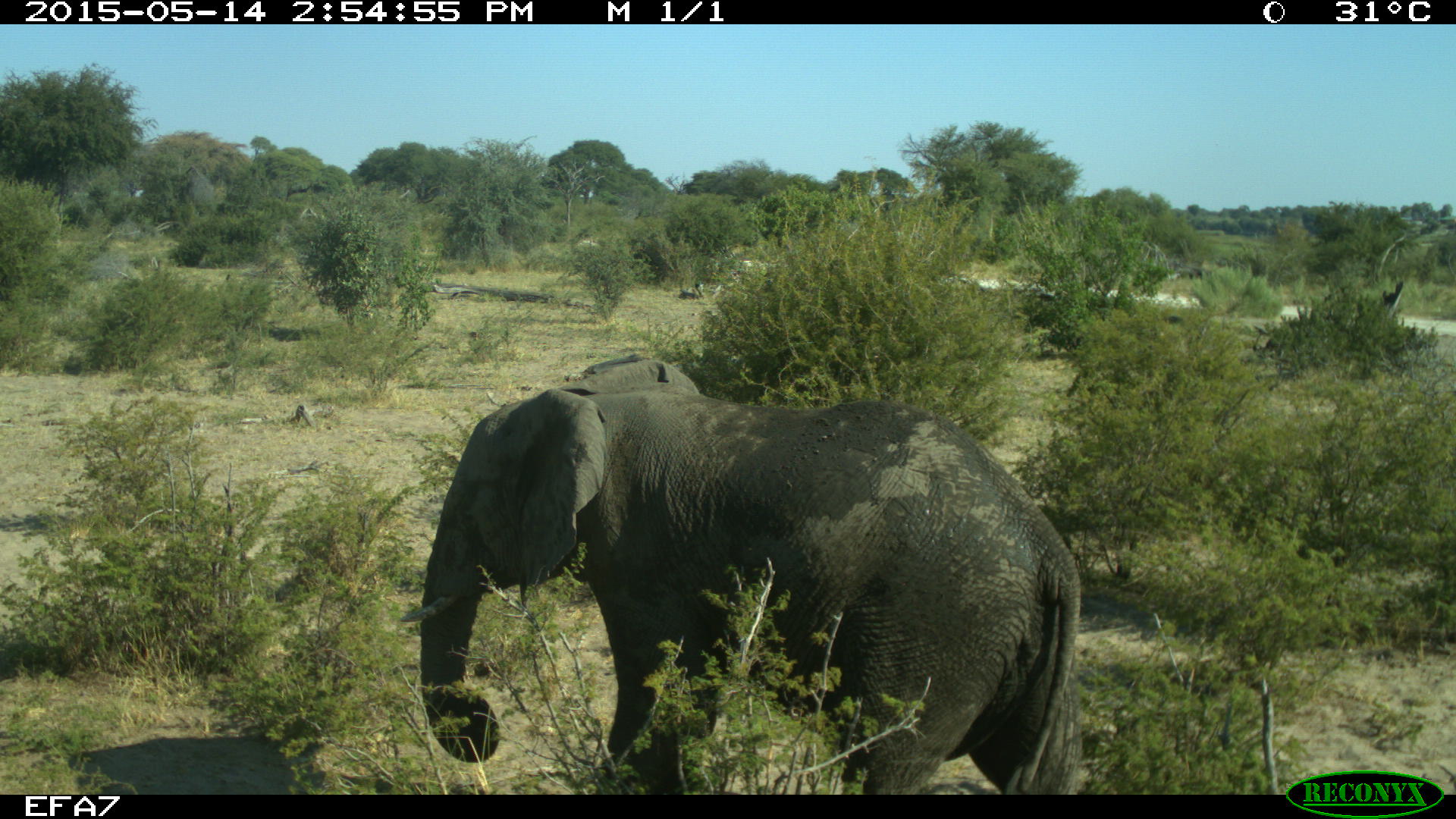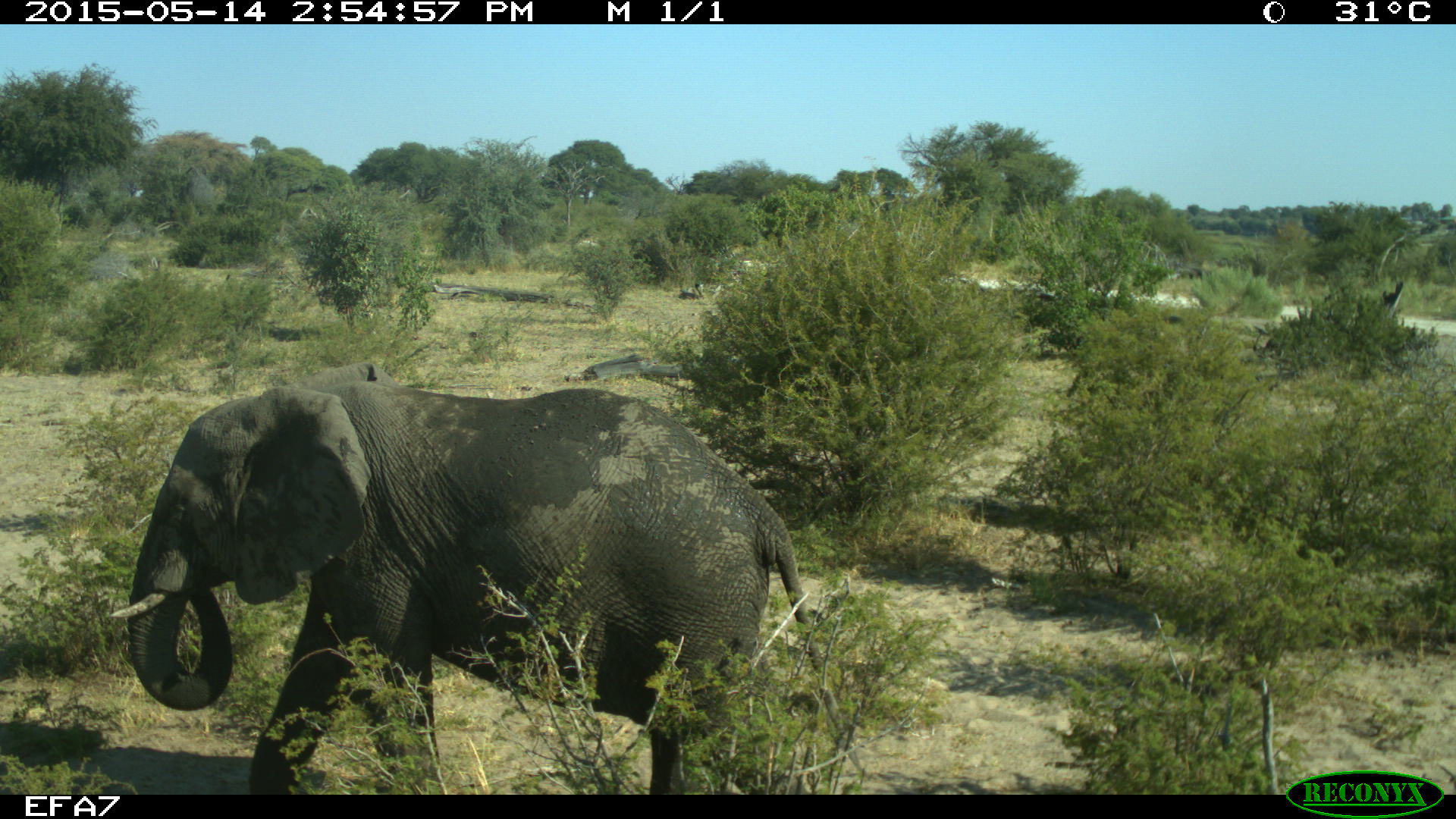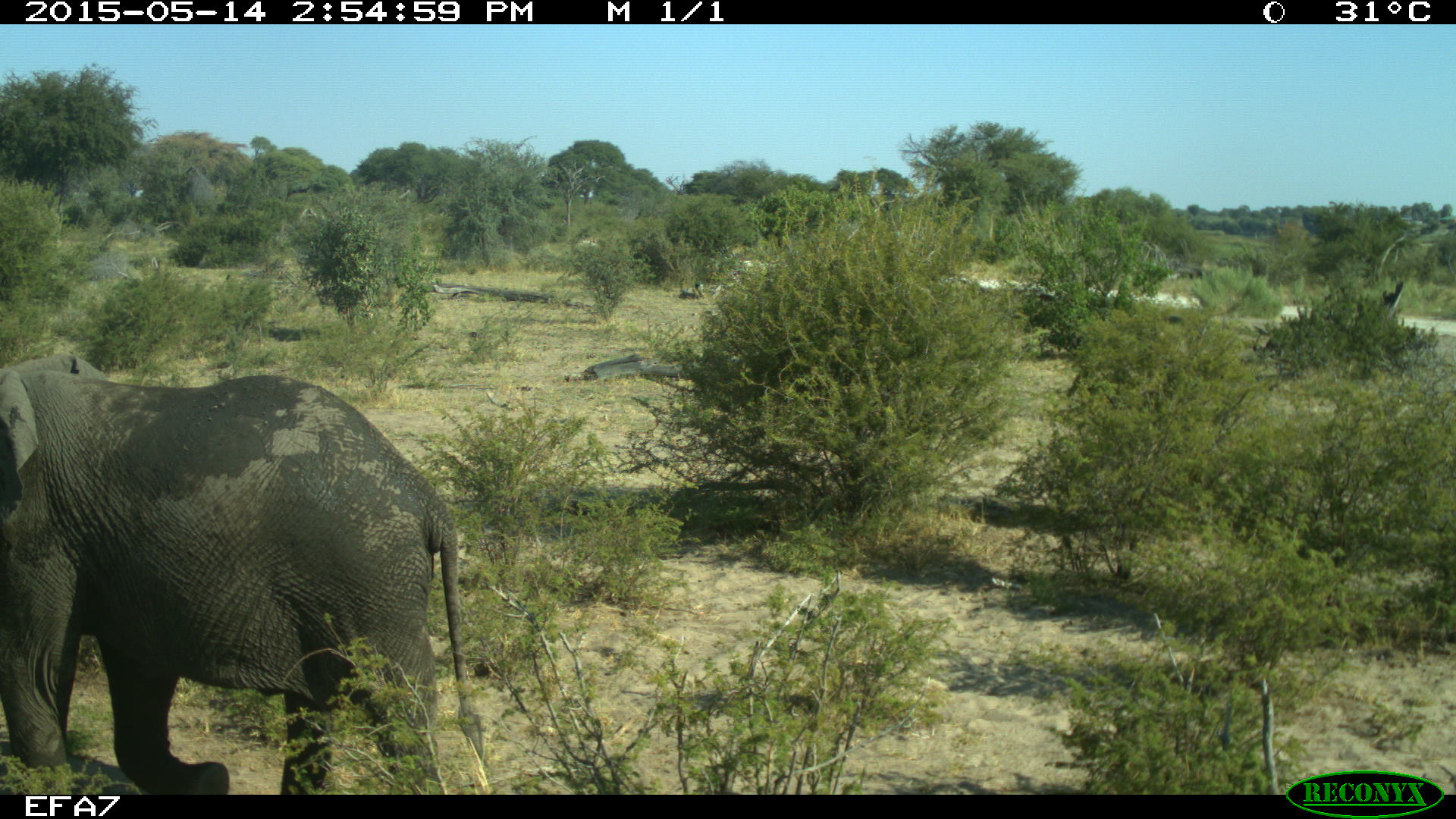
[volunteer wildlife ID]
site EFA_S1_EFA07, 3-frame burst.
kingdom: Animalia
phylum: Chordata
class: Mammalia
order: Proboscidea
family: Elephantidae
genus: Loxodonta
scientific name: Loxodonta africana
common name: african bush elephant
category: elephant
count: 1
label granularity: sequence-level